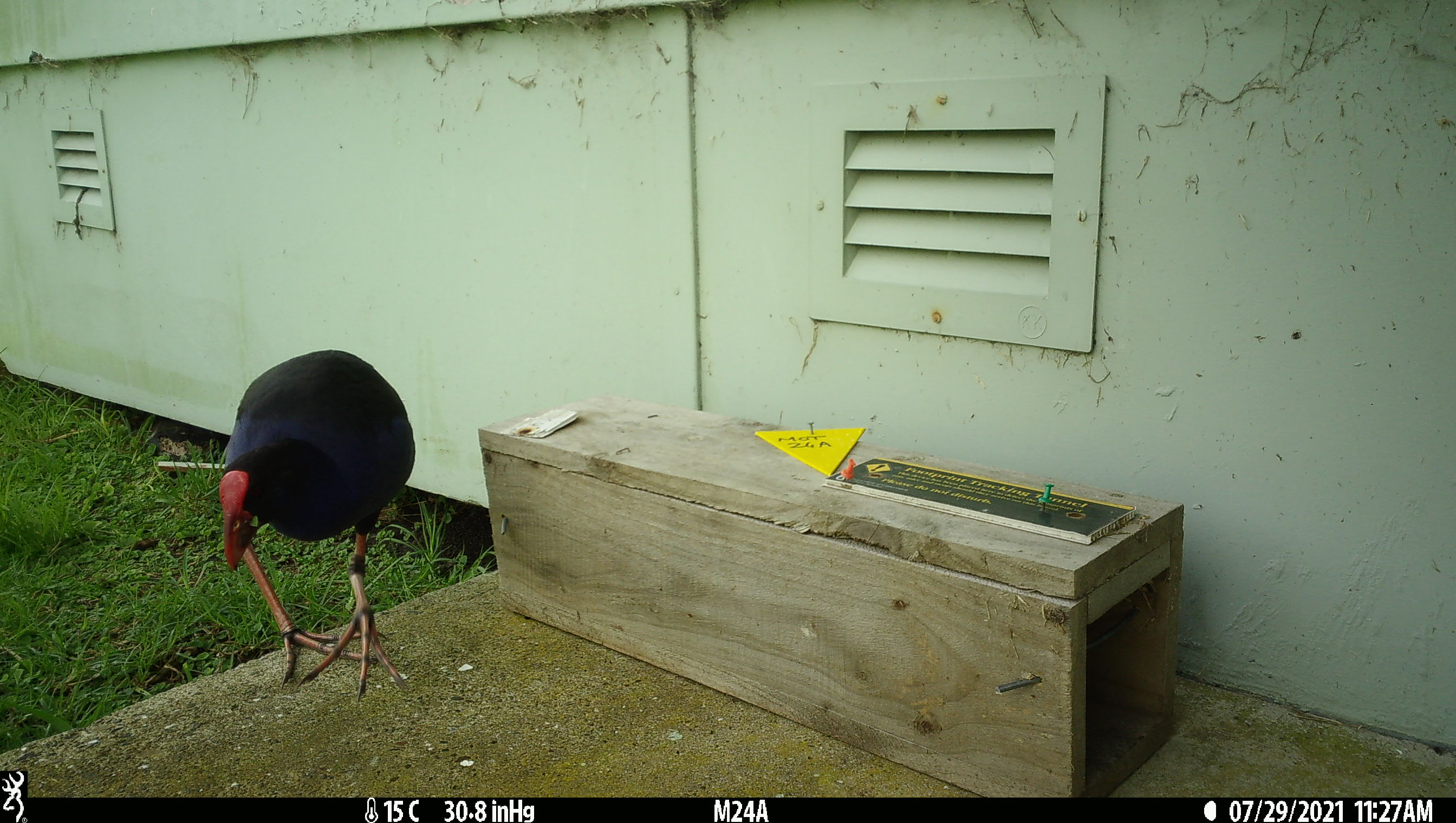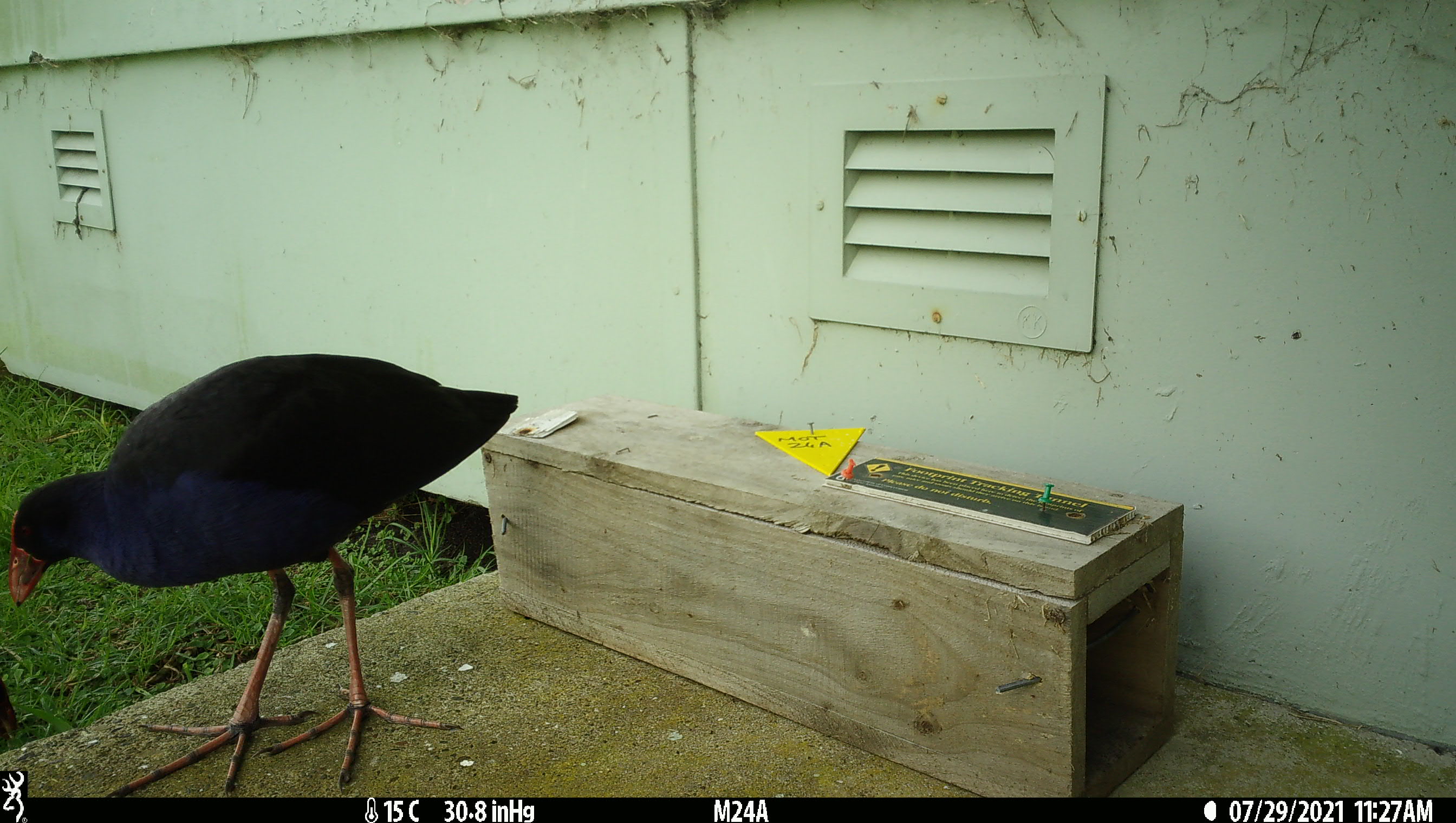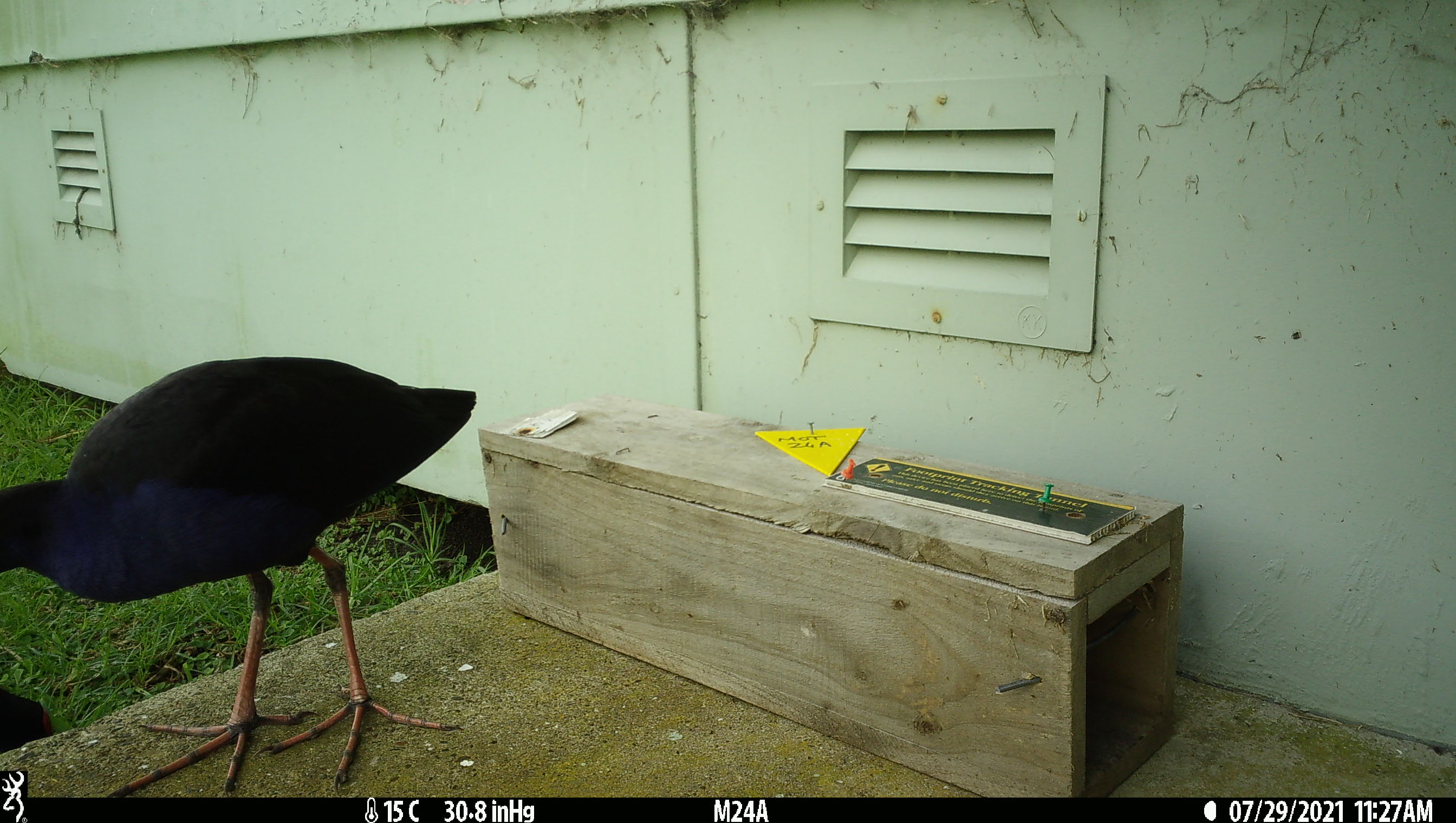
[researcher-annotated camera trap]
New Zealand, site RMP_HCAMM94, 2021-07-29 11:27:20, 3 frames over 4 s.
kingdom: Animalia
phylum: Chordata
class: Aves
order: Gruiformes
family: Rallidae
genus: Porphyrio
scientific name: Porphyrio melanotus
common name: australasian swamphen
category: pukeko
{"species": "pukeko (australasian swamphen) (Porphyrio melanotus)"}